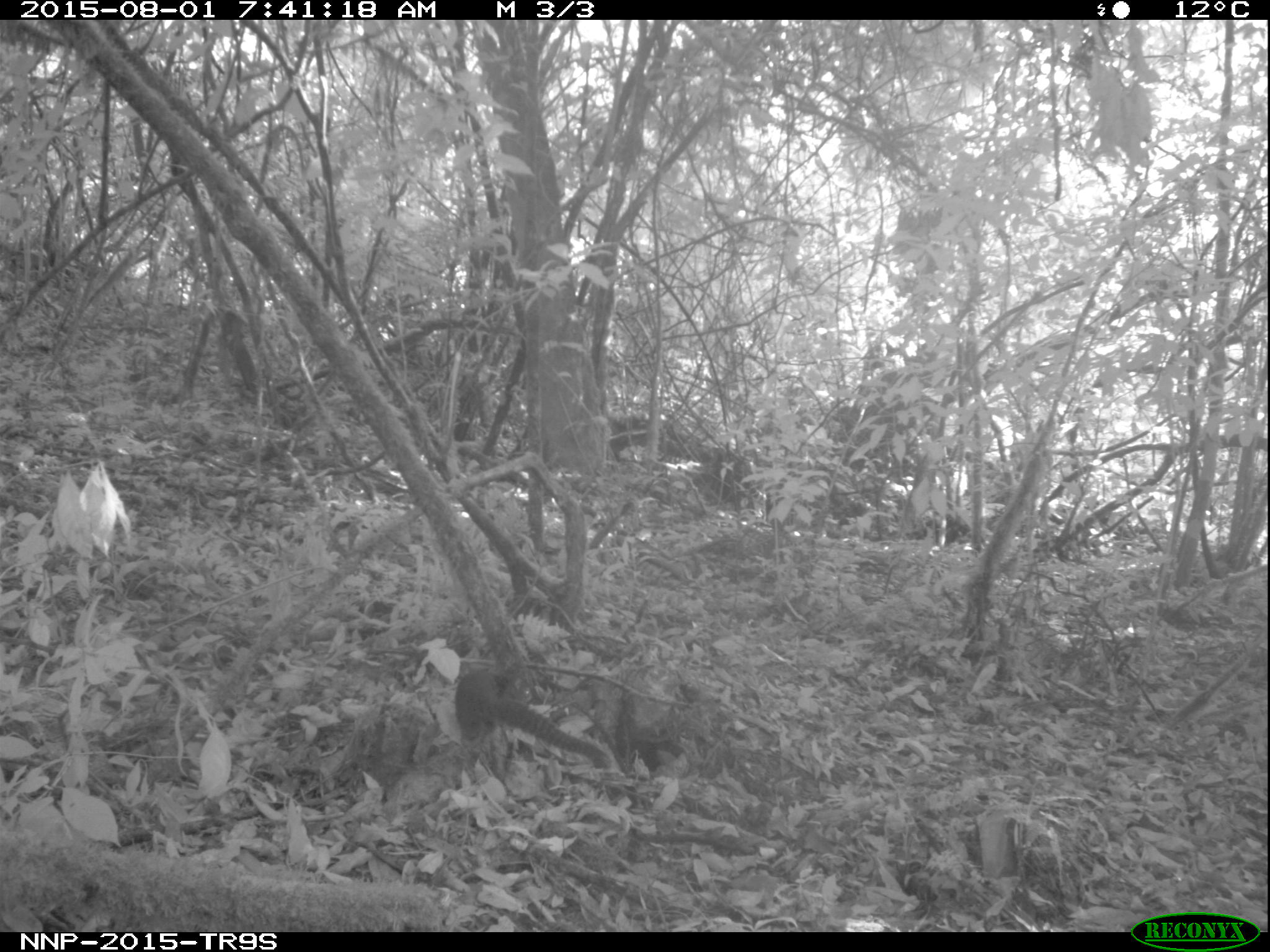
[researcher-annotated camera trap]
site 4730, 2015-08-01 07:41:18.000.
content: unidentified animal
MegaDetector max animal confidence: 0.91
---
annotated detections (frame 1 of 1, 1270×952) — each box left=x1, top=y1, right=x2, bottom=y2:
unidentifiable: left=453, top=671, right=612, bottom=780